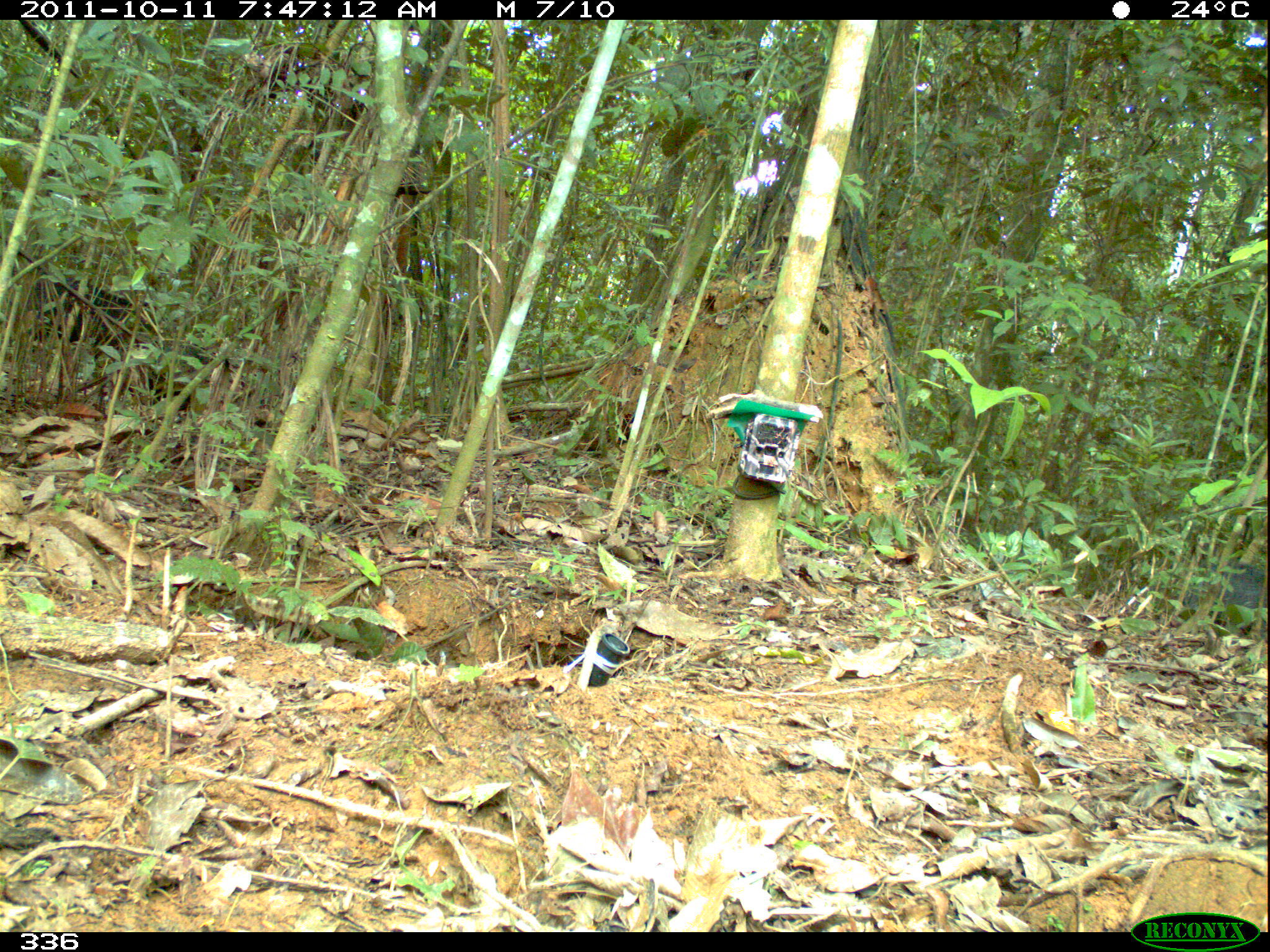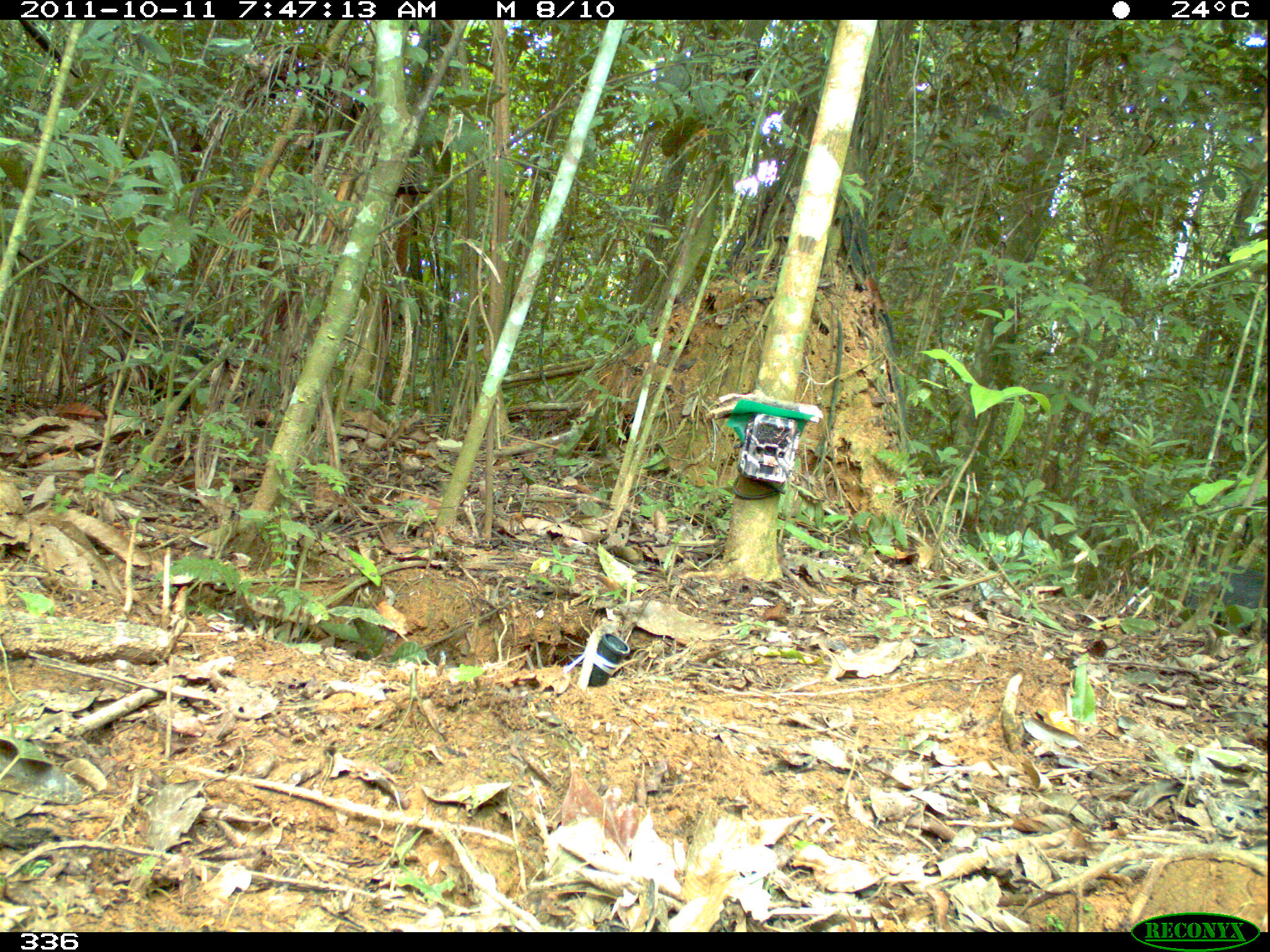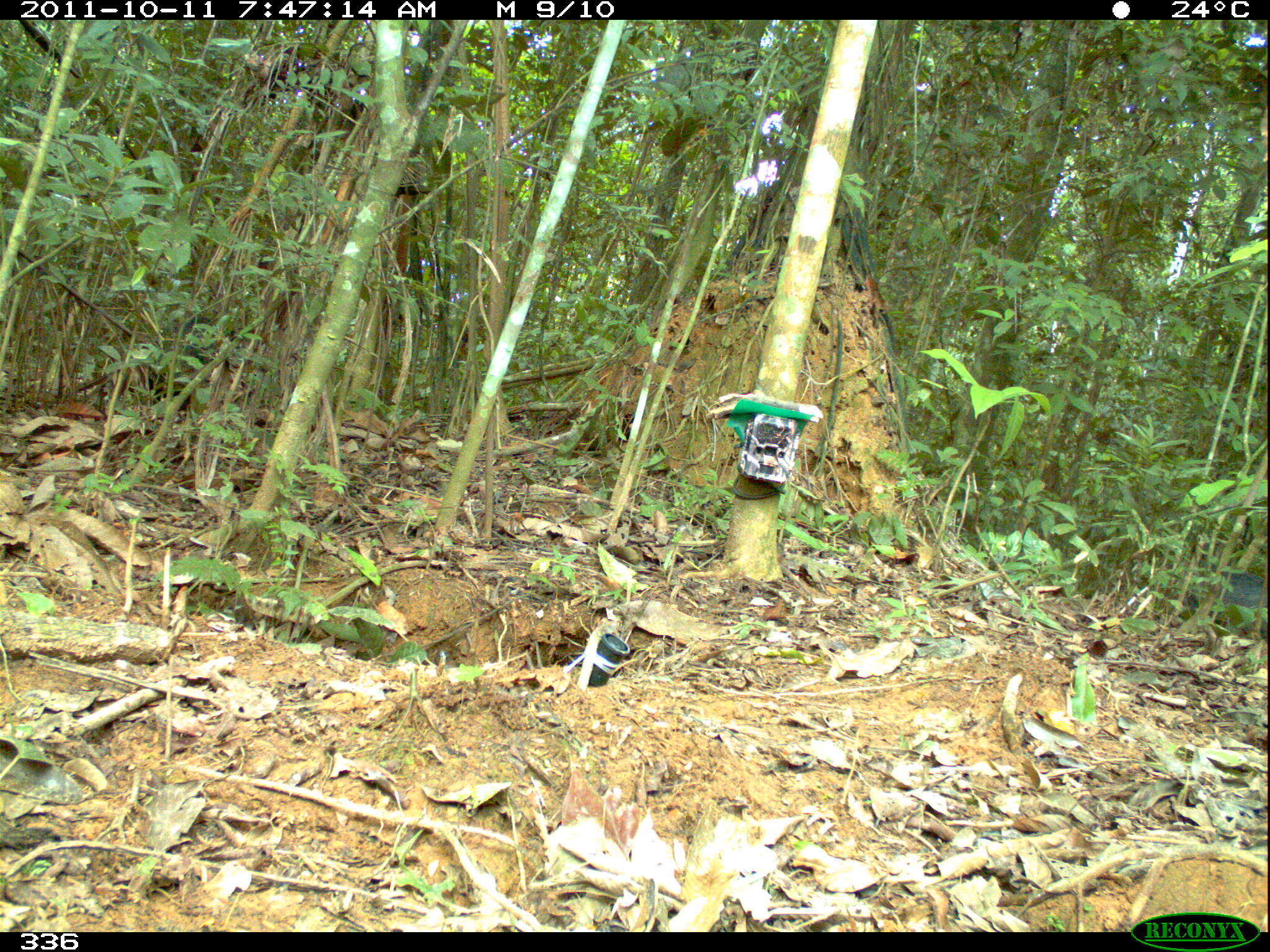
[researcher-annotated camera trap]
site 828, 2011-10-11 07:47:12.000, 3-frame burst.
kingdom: Animalia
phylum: Chordata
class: Mammalia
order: Artiodactyla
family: Tayassuidae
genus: Tayassu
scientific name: Tayassu pecari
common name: white-lipped peccary